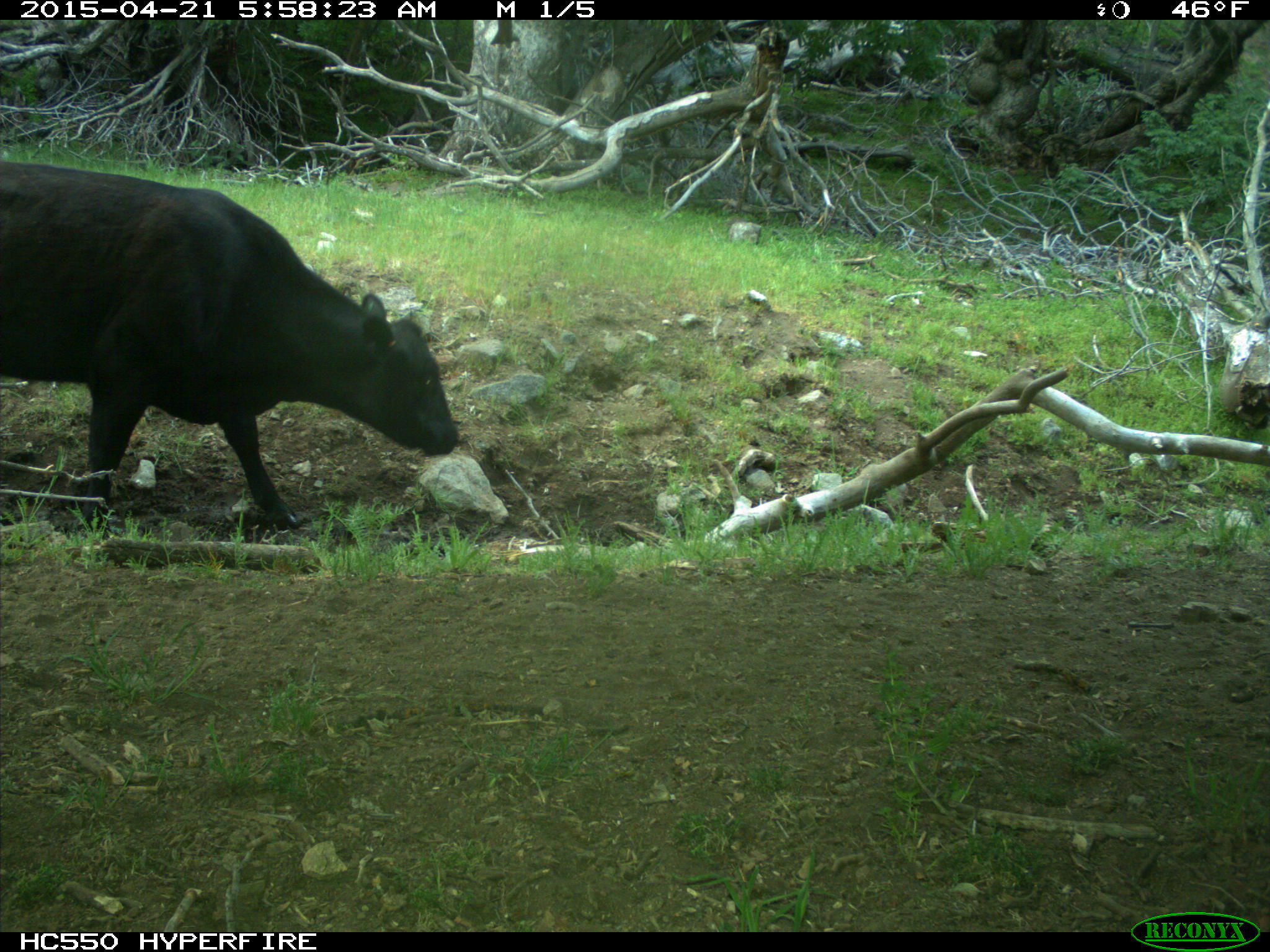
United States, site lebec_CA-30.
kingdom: Animalia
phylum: Chordata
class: Mammalia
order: Artiodactyla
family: Bovidae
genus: Bos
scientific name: Bos taurus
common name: domestic cow